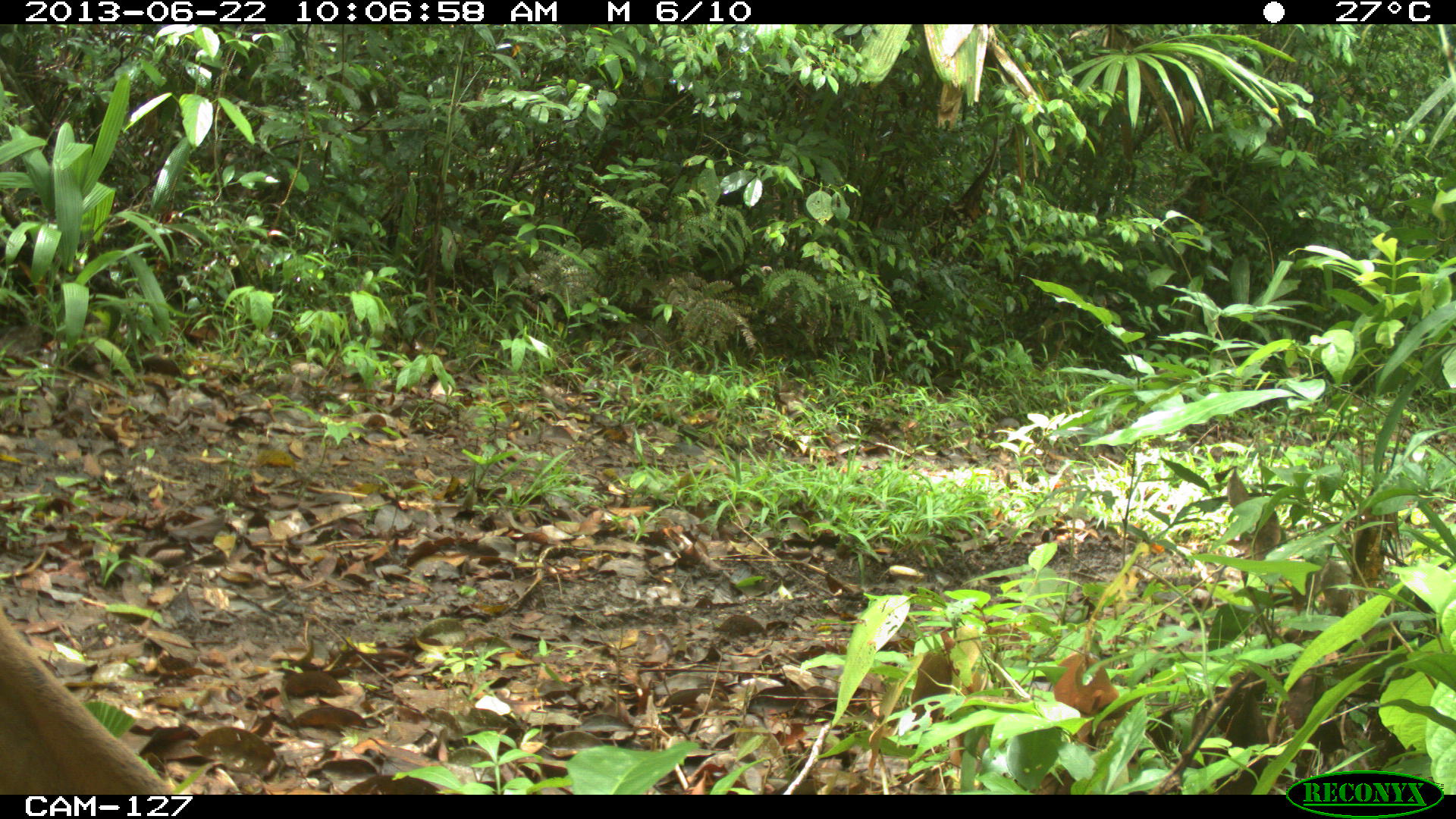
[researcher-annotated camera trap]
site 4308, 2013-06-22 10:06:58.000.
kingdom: Animalia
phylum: Chordata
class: Mammalia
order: Artiodactyla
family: Cervidae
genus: Odocoileus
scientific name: Odocoileus virginianus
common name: white-tailed deer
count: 1